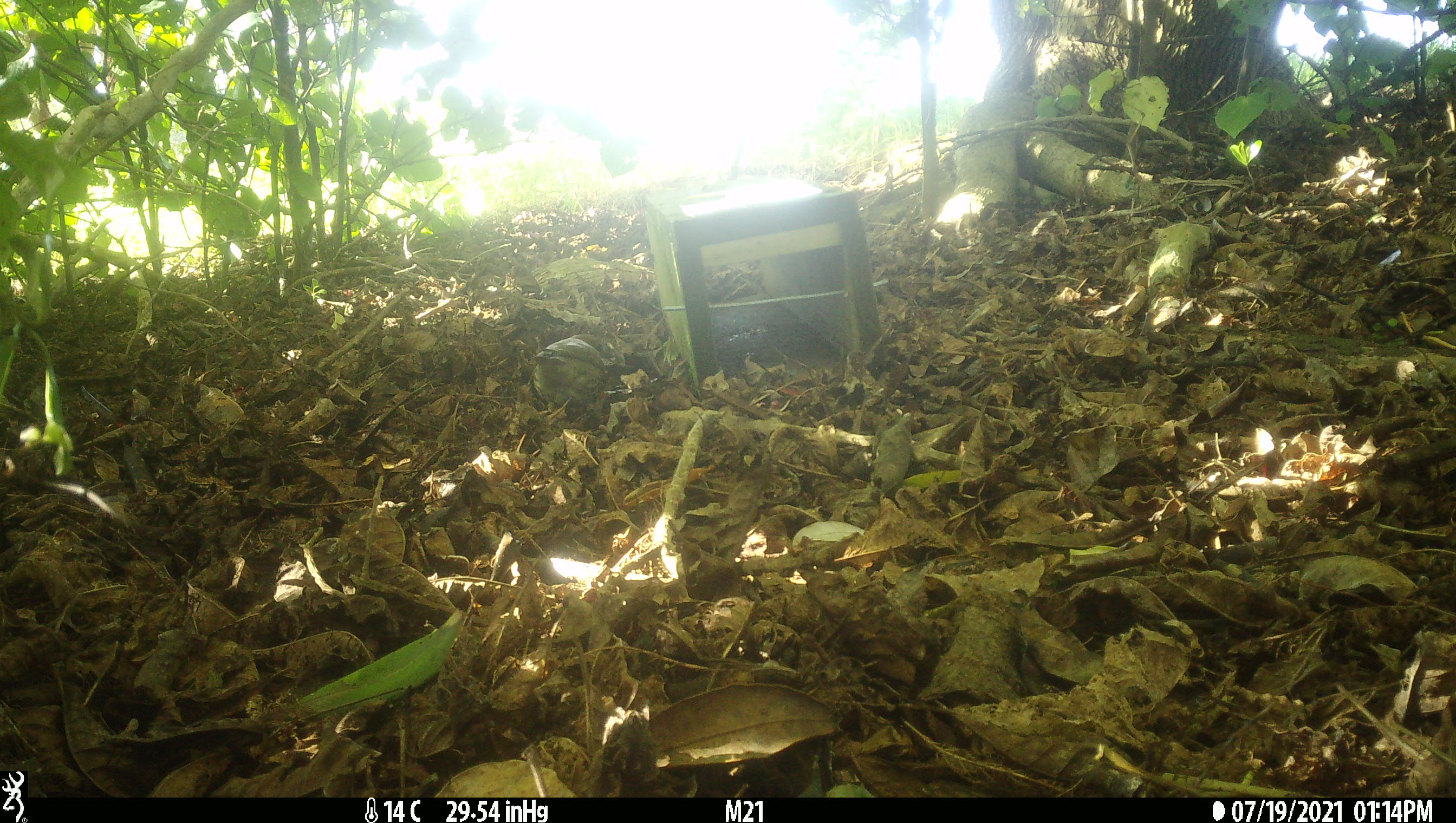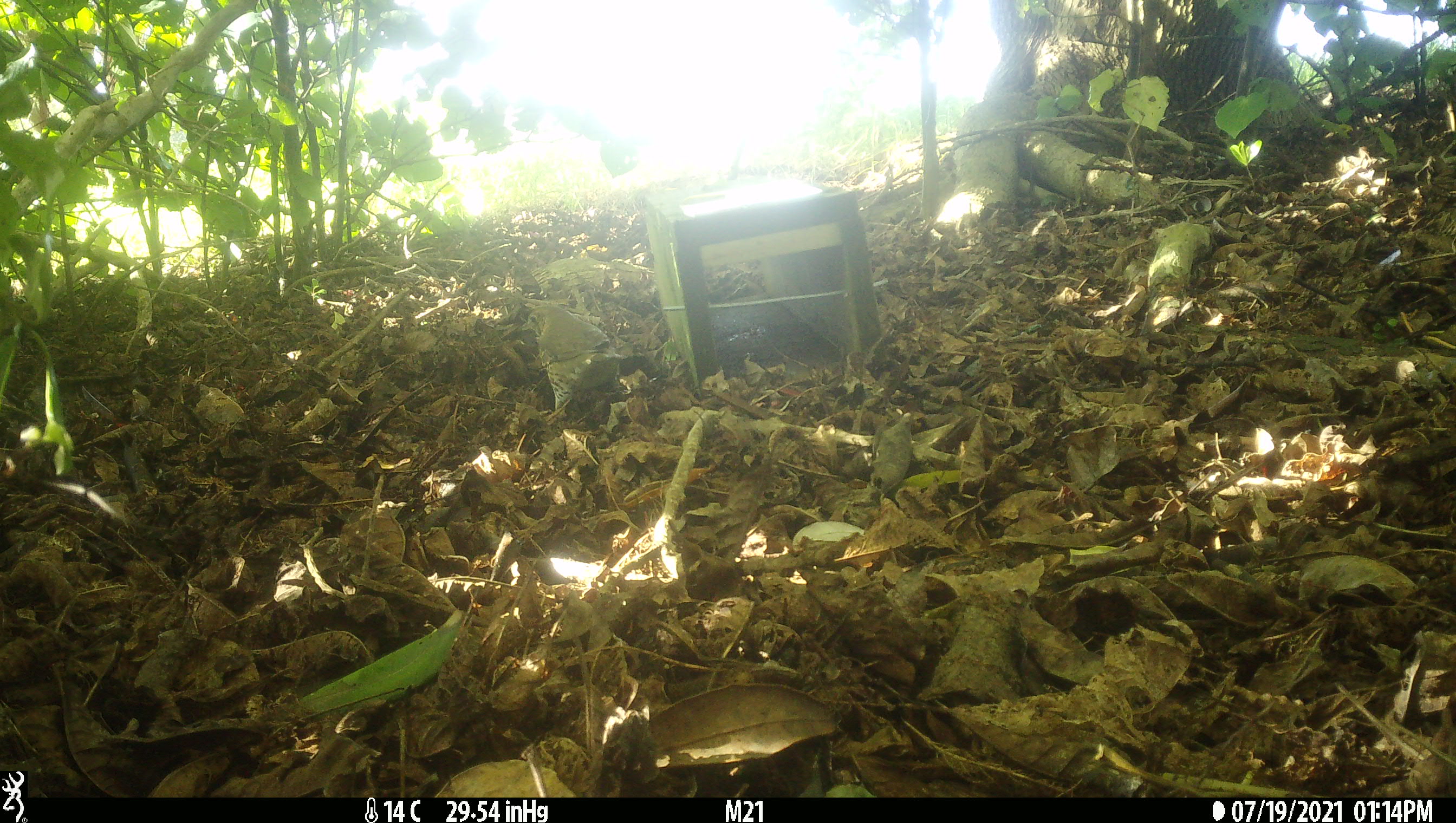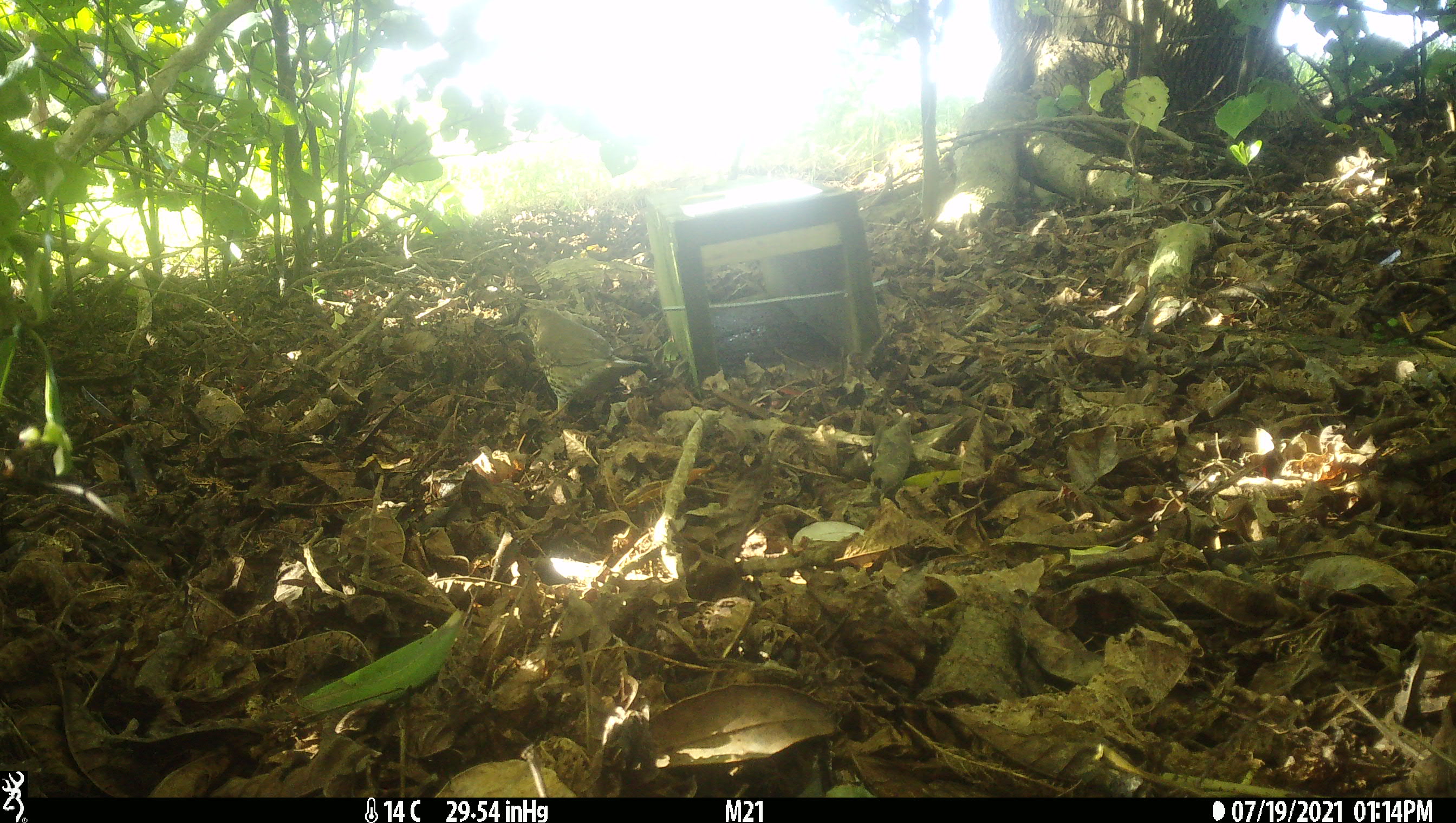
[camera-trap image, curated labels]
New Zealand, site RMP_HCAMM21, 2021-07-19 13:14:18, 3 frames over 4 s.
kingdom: Animalia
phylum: Chordata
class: Aves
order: Passeriformes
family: Turdidae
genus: Turdus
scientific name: Turdus philomelos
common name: song thrush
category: thrush